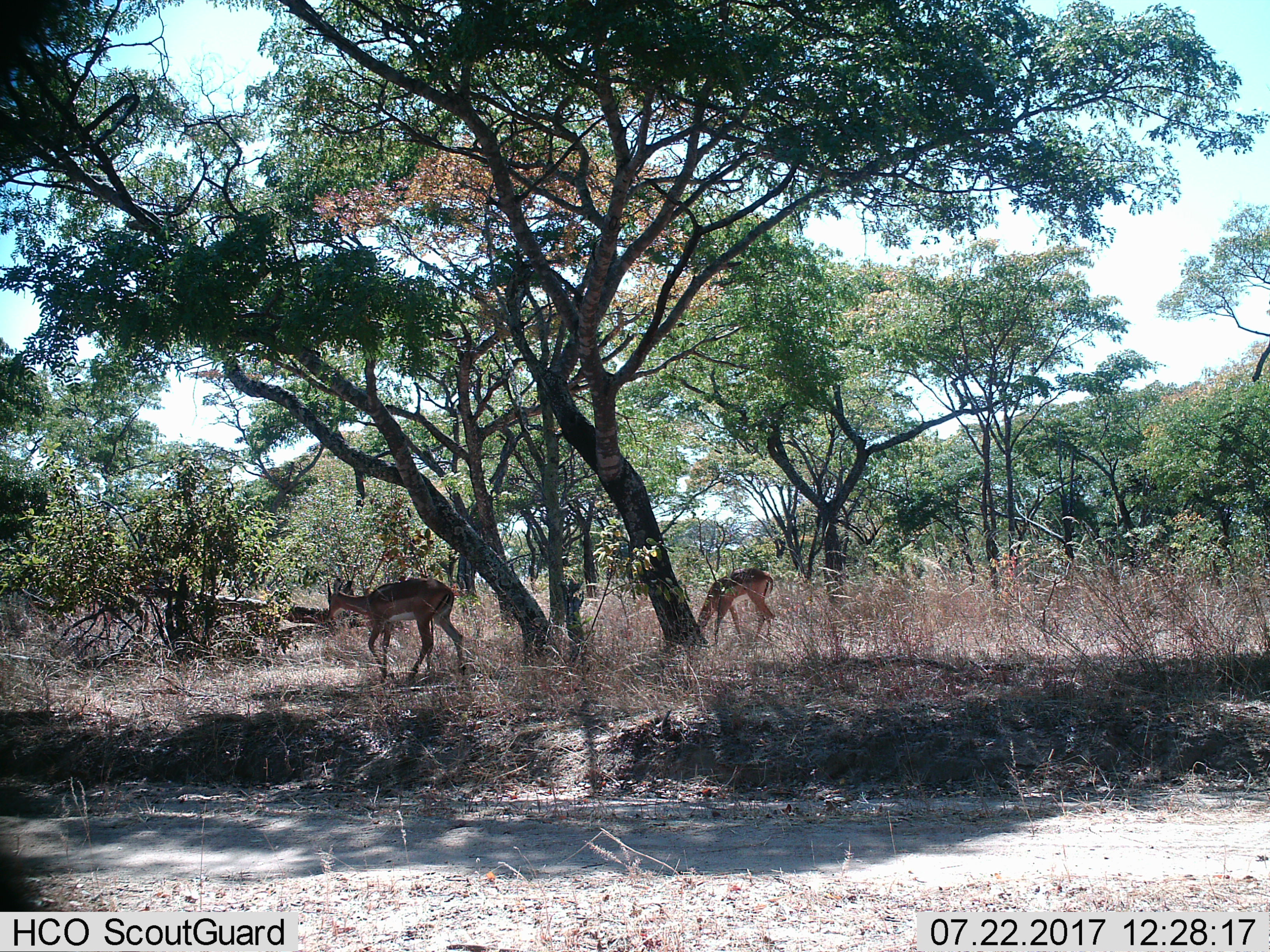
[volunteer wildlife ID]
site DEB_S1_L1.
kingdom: Animalia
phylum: Chordata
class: Mammalia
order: Artiodactyla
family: Bovidae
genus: Aepyceros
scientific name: Aepyceros melampus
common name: impala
Impala (Aepyceros melampus), count 2. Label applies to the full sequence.